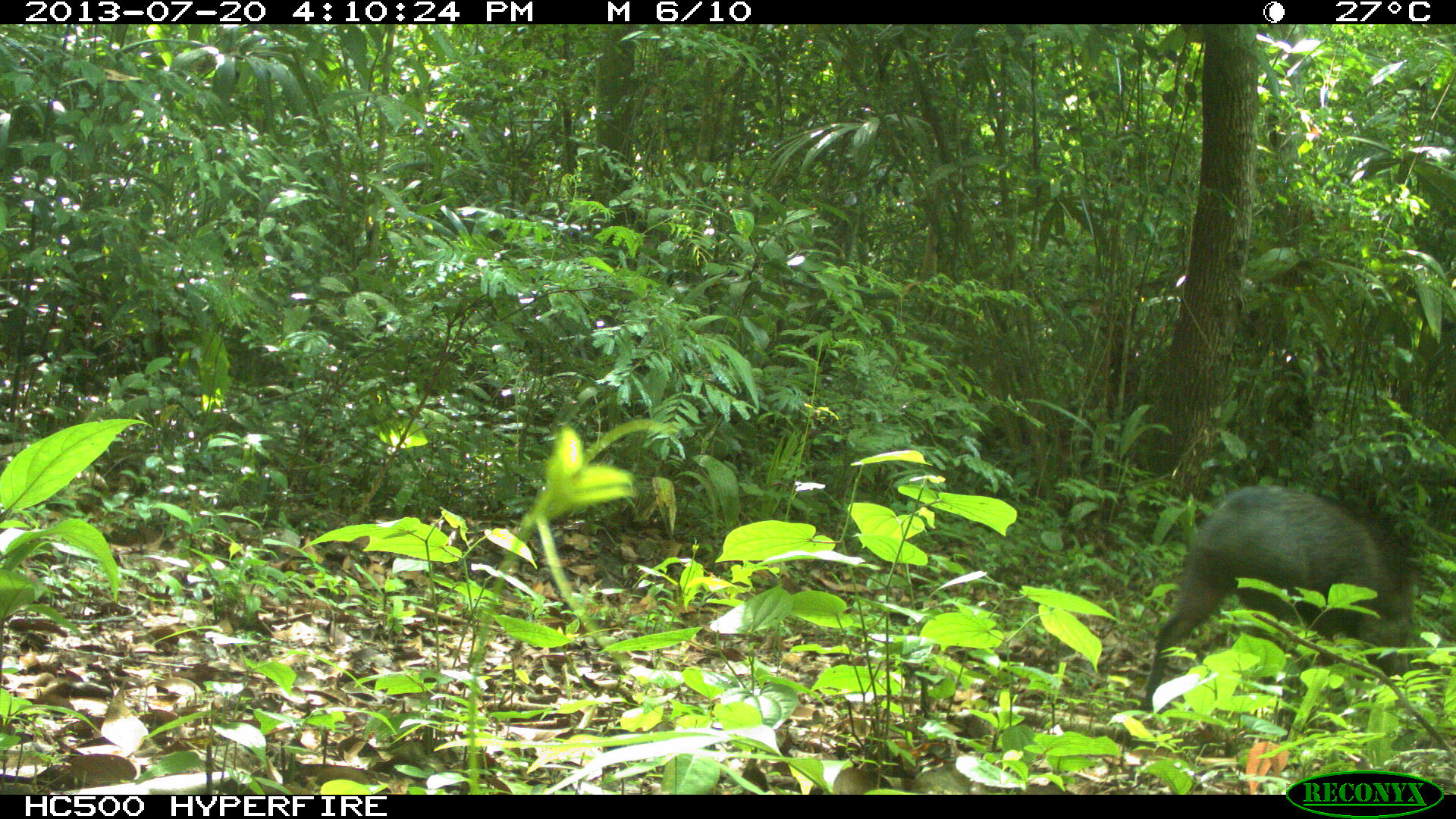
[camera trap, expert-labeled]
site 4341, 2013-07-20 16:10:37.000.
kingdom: Animalia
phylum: Chordata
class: Mammalia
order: Artiodactyla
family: Tayassuidae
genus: Pecari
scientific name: Pecari tajacu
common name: collared peccary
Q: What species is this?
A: Pecari tajacu (collared peccary).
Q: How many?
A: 1.